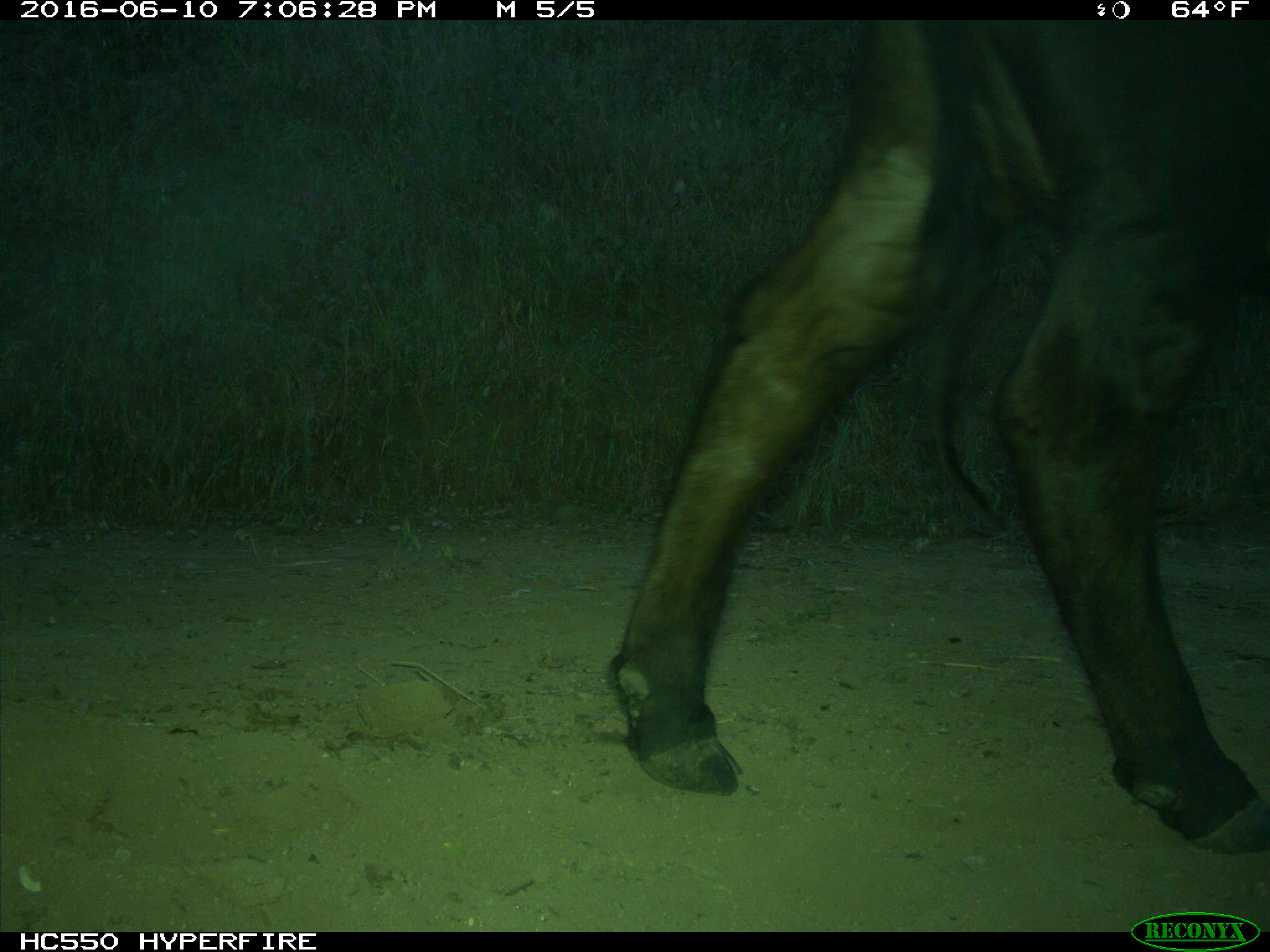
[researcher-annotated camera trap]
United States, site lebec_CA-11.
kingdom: Animalia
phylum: Chordata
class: Mammalia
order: Artiodactyla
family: Bovidae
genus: Bos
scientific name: Bos taurus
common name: domestic cow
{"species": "Bos taurus (domestic cow)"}